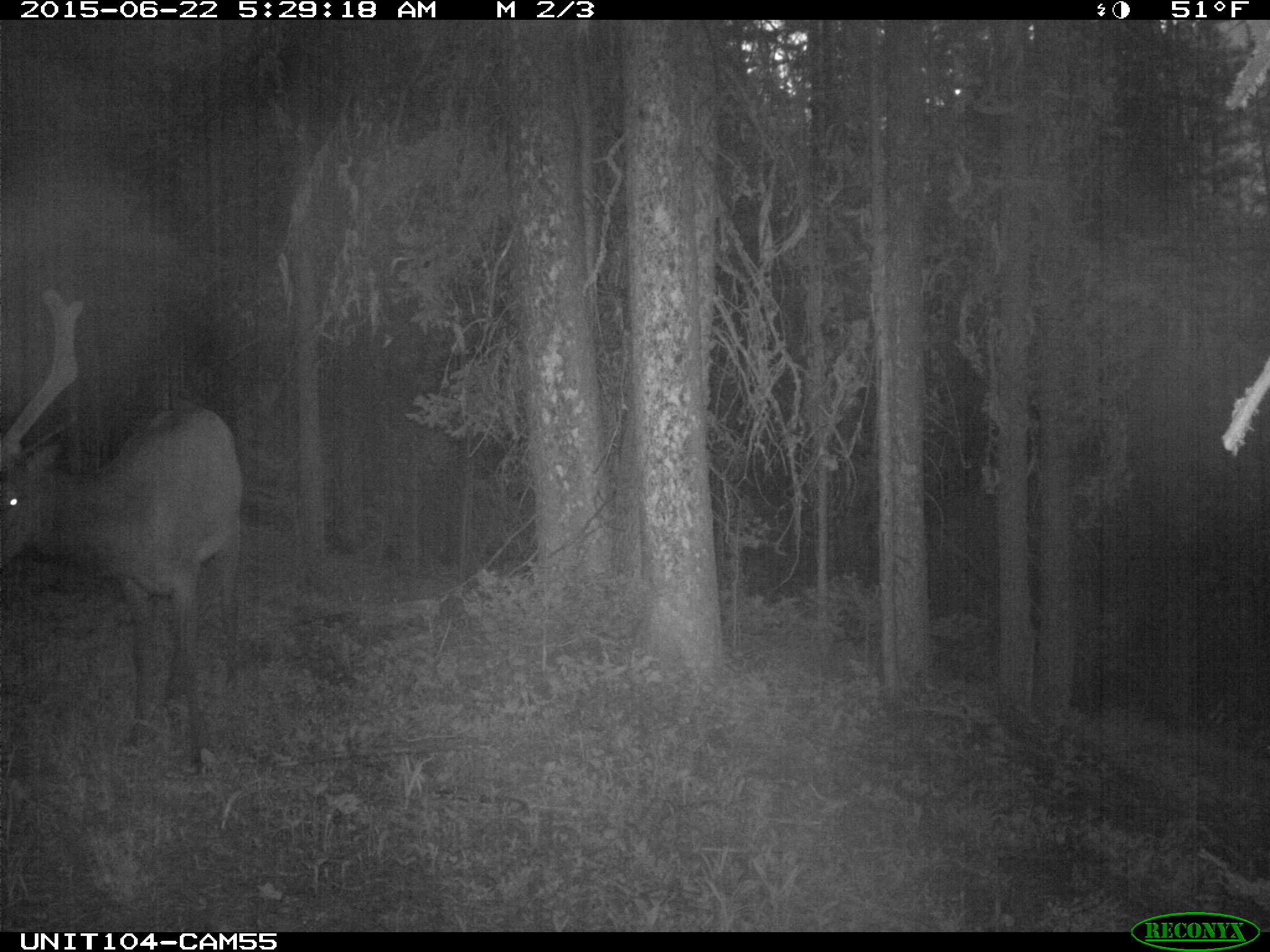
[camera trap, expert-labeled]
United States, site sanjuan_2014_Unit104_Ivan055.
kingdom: Animalia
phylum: Chordata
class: Mammalia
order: Artiodactyla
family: Cervidae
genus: Cervus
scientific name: Cervus elaphus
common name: red deer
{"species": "Cervus elaphus (red deer)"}